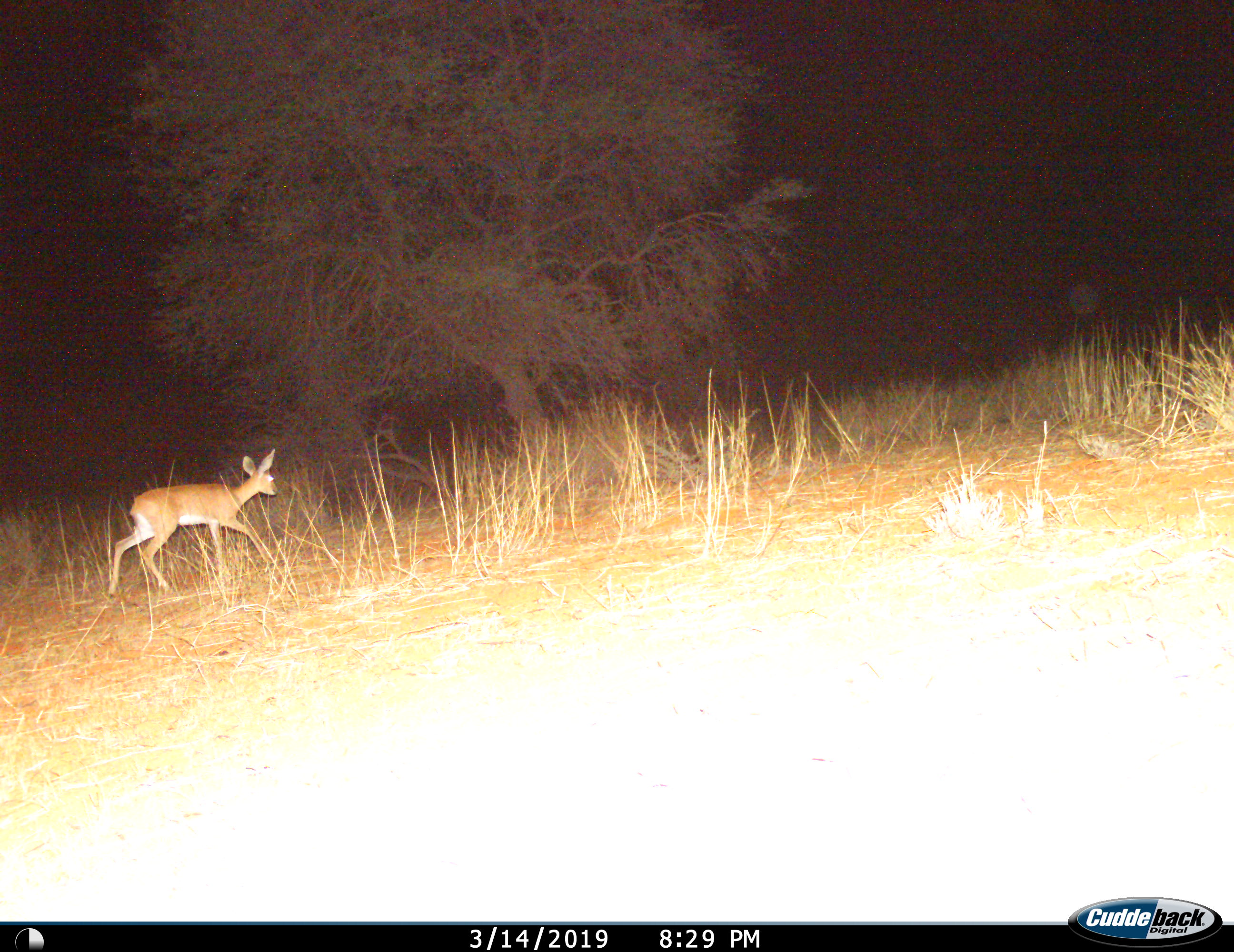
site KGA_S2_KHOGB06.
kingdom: Animalia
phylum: Chordata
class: Mammalia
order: Artiodactyla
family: Bovidae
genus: Raphicerus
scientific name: Raphicerus campestris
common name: steenbok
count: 1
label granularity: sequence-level